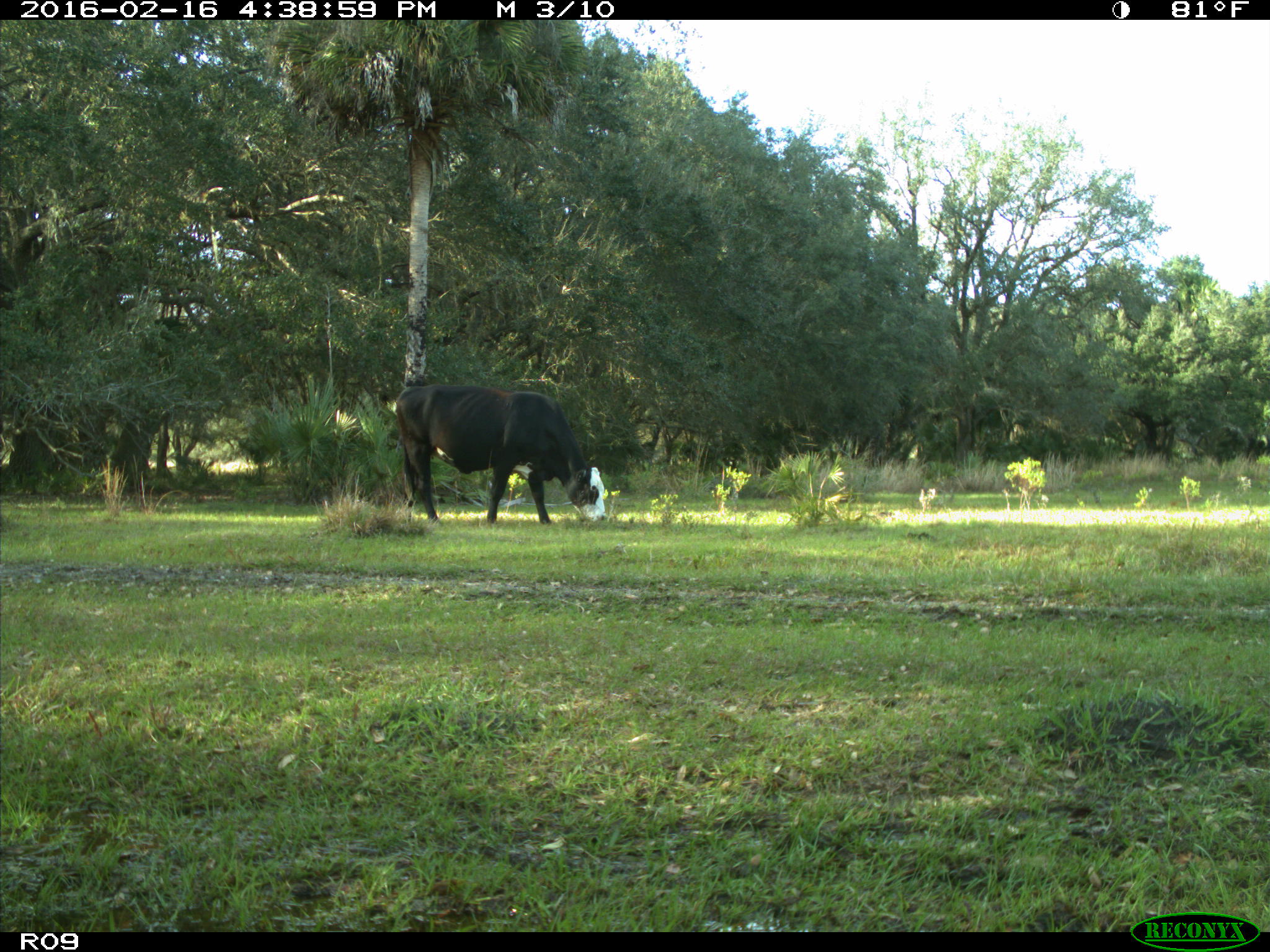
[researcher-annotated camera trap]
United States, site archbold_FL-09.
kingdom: Animalia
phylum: Chordata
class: Mammalia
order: Artiodactyla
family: Bovidae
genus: Bos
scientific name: Bos taurus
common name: domestic cow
Bos taurus (domestic cow).